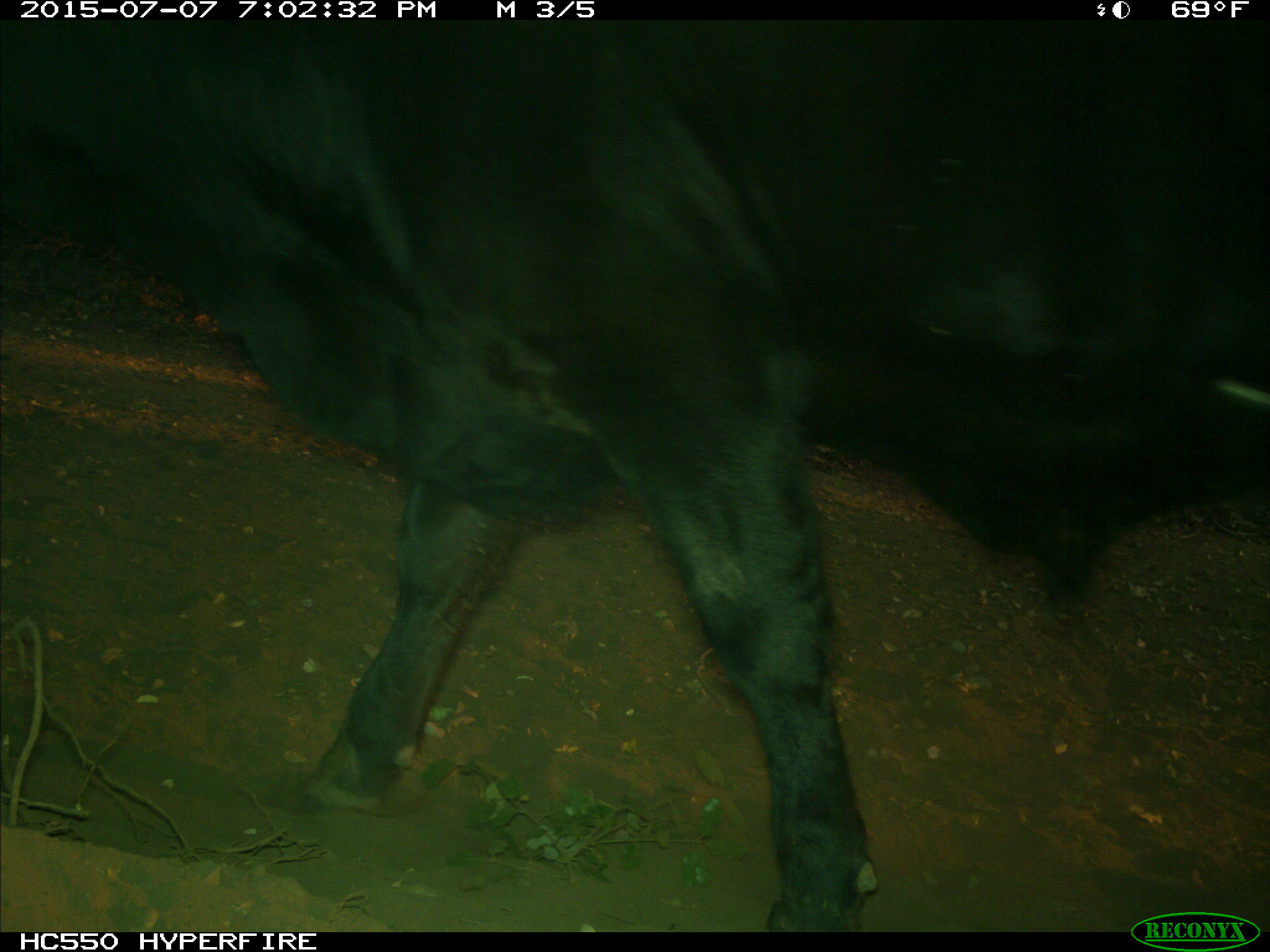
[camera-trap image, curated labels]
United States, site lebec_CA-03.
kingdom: Animalia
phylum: Chordata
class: Mammalia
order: Artiodactyla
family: Bovidae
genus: Bos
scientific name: Bos taurus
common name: domestic cow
Bos taurus (domestic cow).